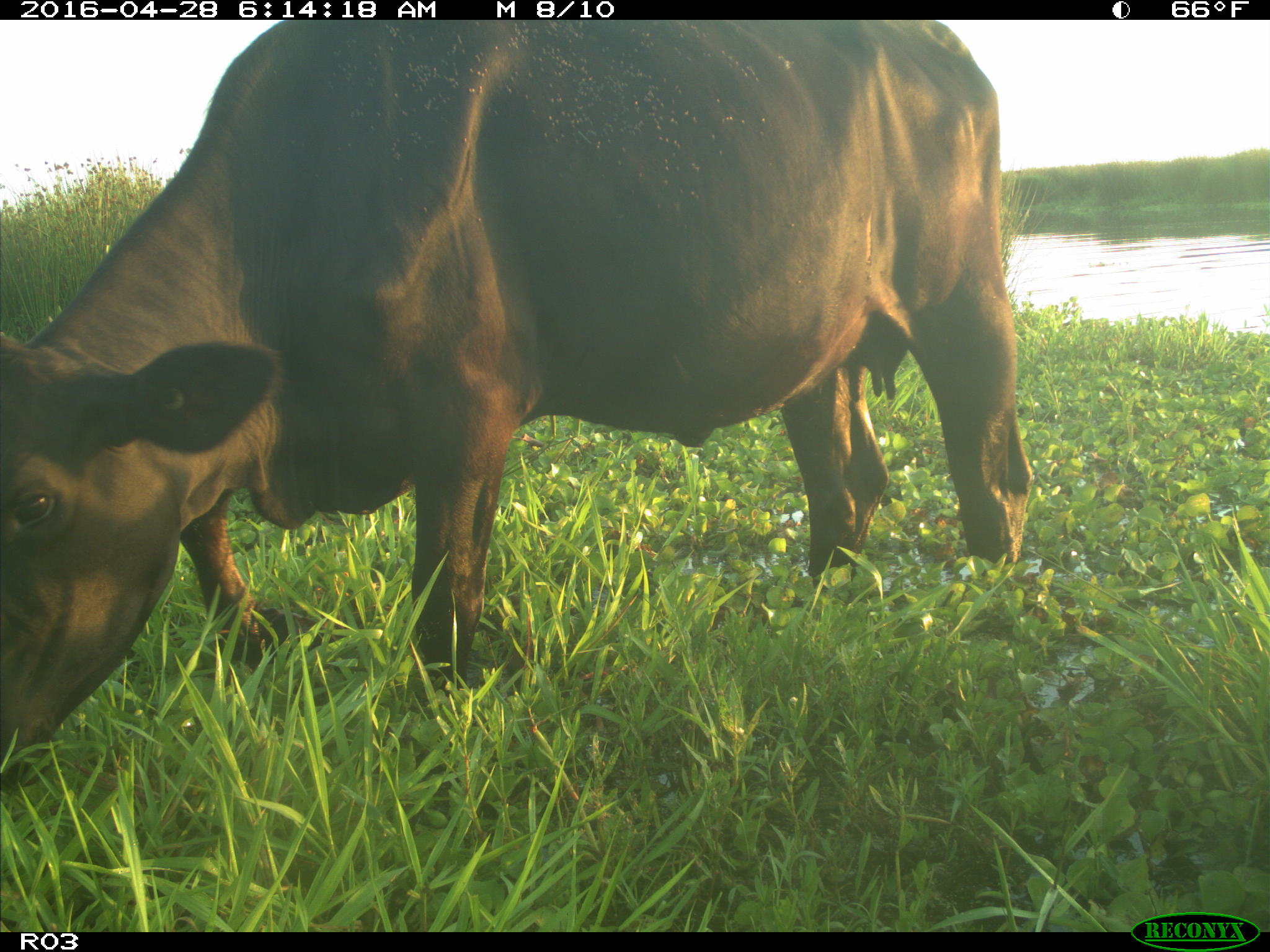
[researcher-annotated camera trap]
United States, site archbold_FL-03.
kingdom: Animalia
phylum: Chordata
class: Mammalia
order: Artiodactyla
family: Bovidae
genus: Bos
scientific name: Bos taurus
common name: domestic cow